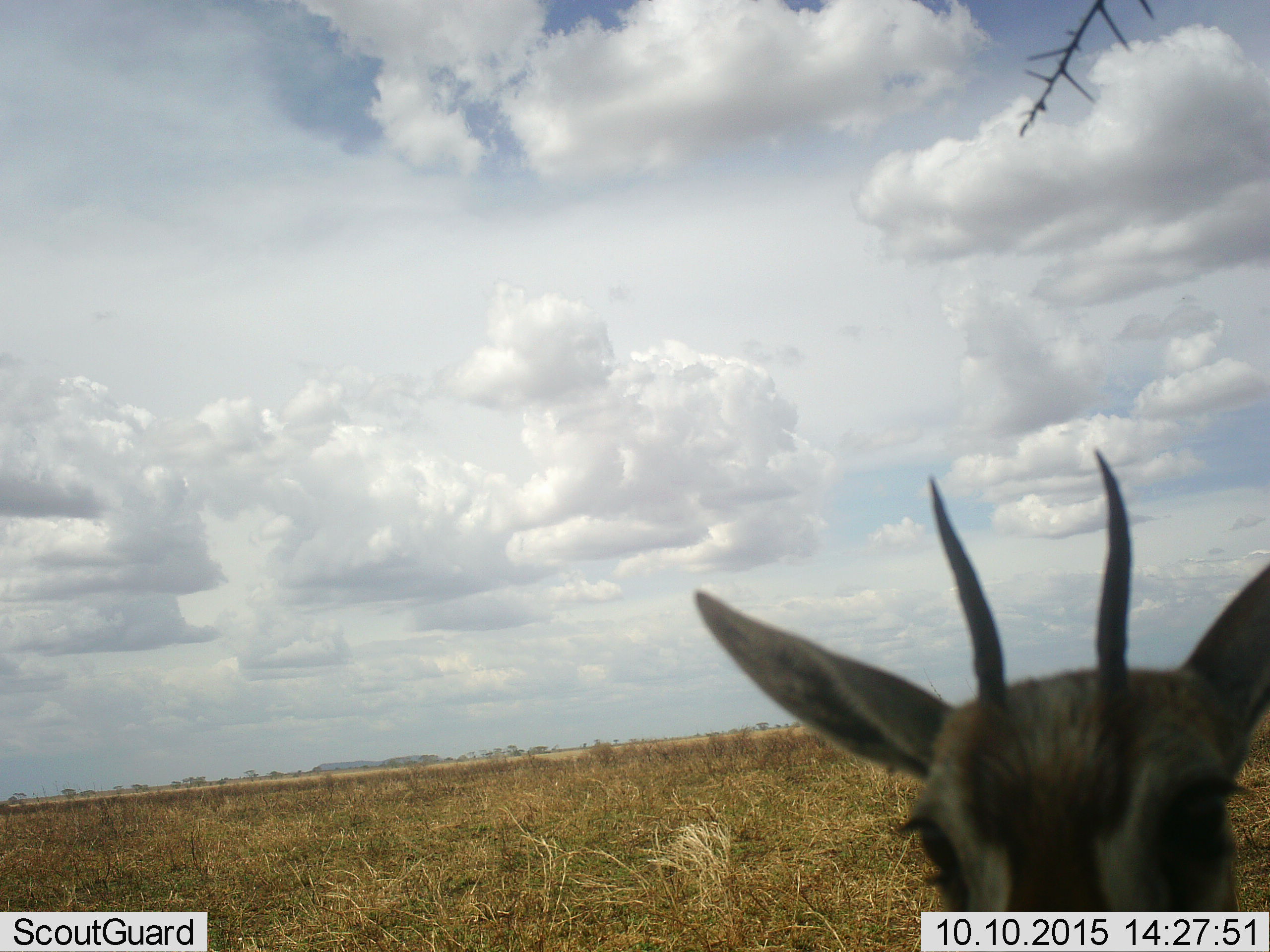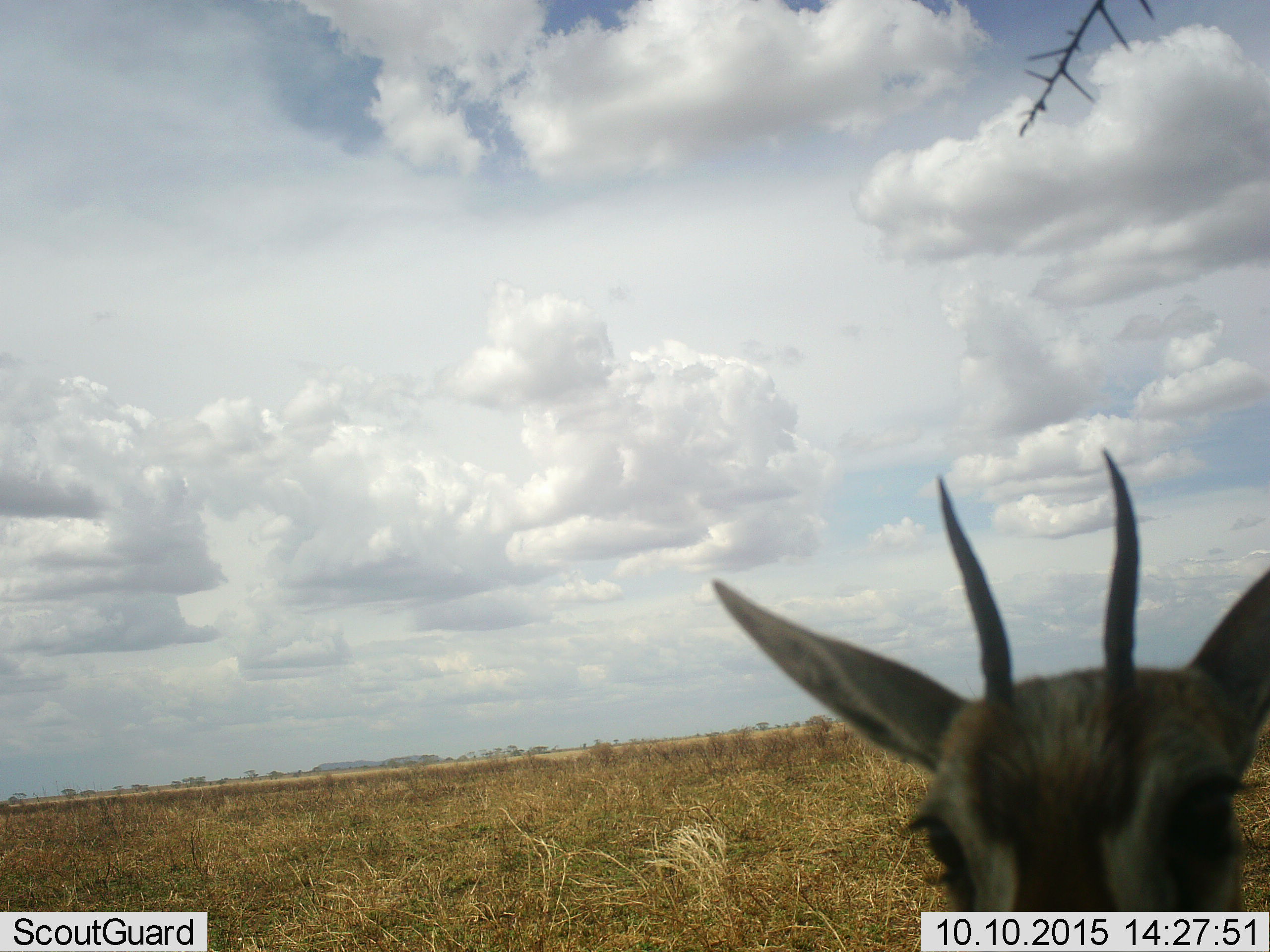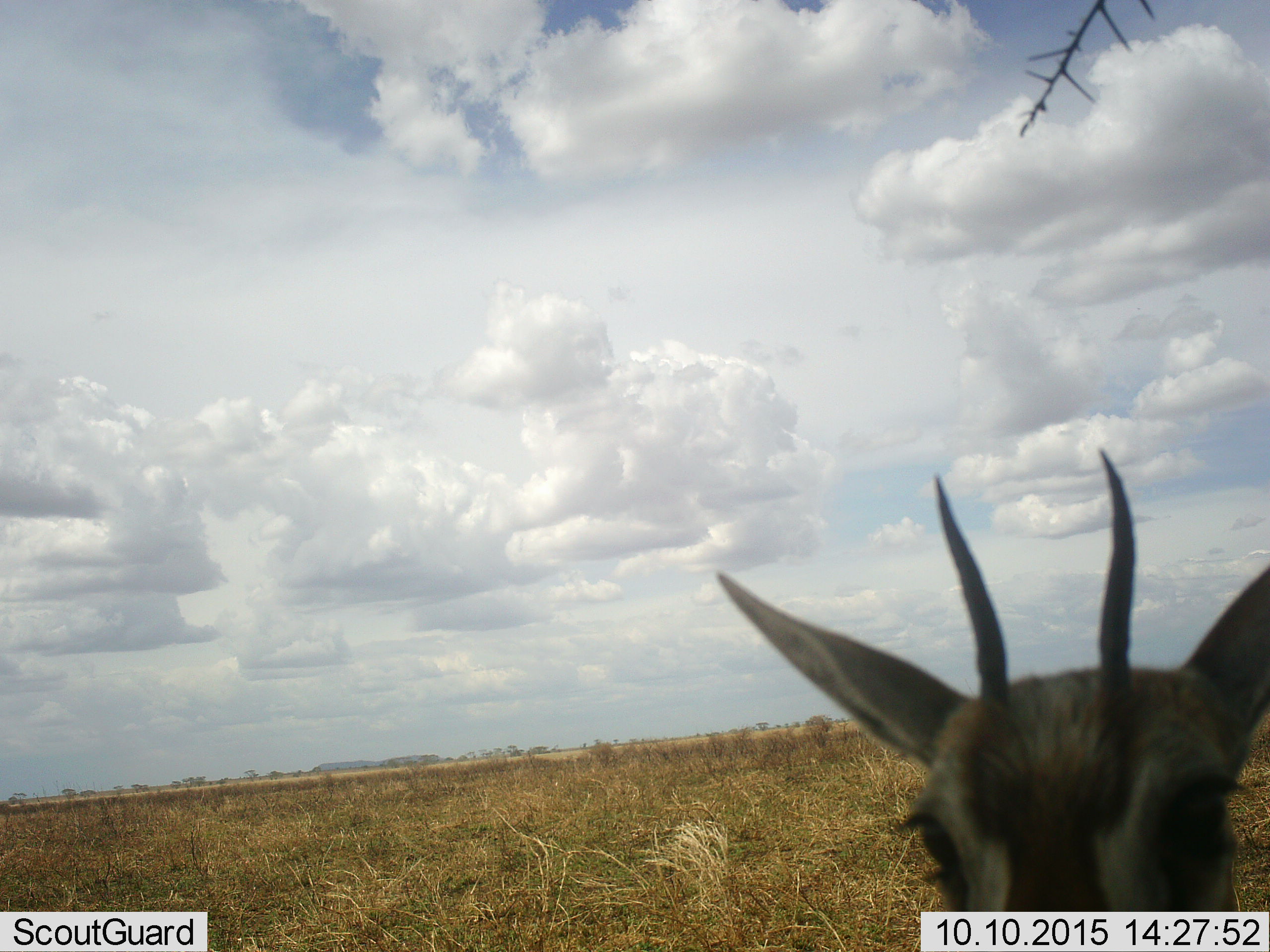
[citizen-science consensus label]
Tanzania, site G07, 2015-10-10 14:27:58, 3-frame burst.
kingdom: Animalia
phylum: Chordata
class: Mammalia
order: Artiodactyla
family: Bovidae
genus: Eudorcas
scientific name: Eudorcas thomsonii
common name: thomson's gazelle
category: gazellethomsons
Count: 1.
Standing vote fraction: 100%.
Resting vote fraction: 0%.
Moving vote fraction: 0%.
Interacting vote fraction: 0%.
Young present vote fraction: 0%.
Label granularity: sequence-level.